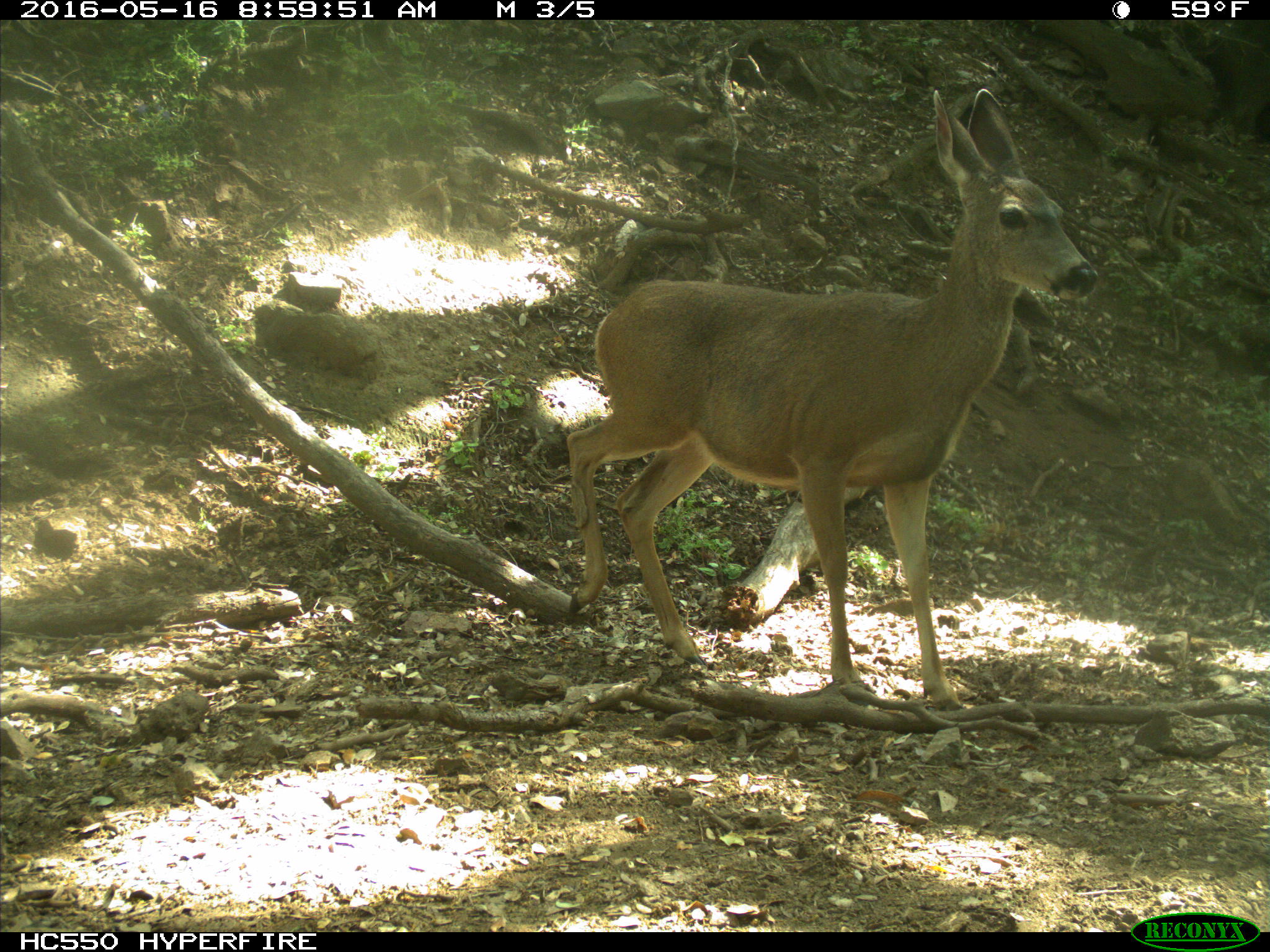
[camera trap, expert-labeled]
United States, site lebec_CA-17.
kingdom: Animalia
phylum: Chordata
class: Mammalia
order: Artiodactyla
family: Cervidae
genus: Odocoileus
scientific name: Odocoileus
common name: deer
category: unidentified deer